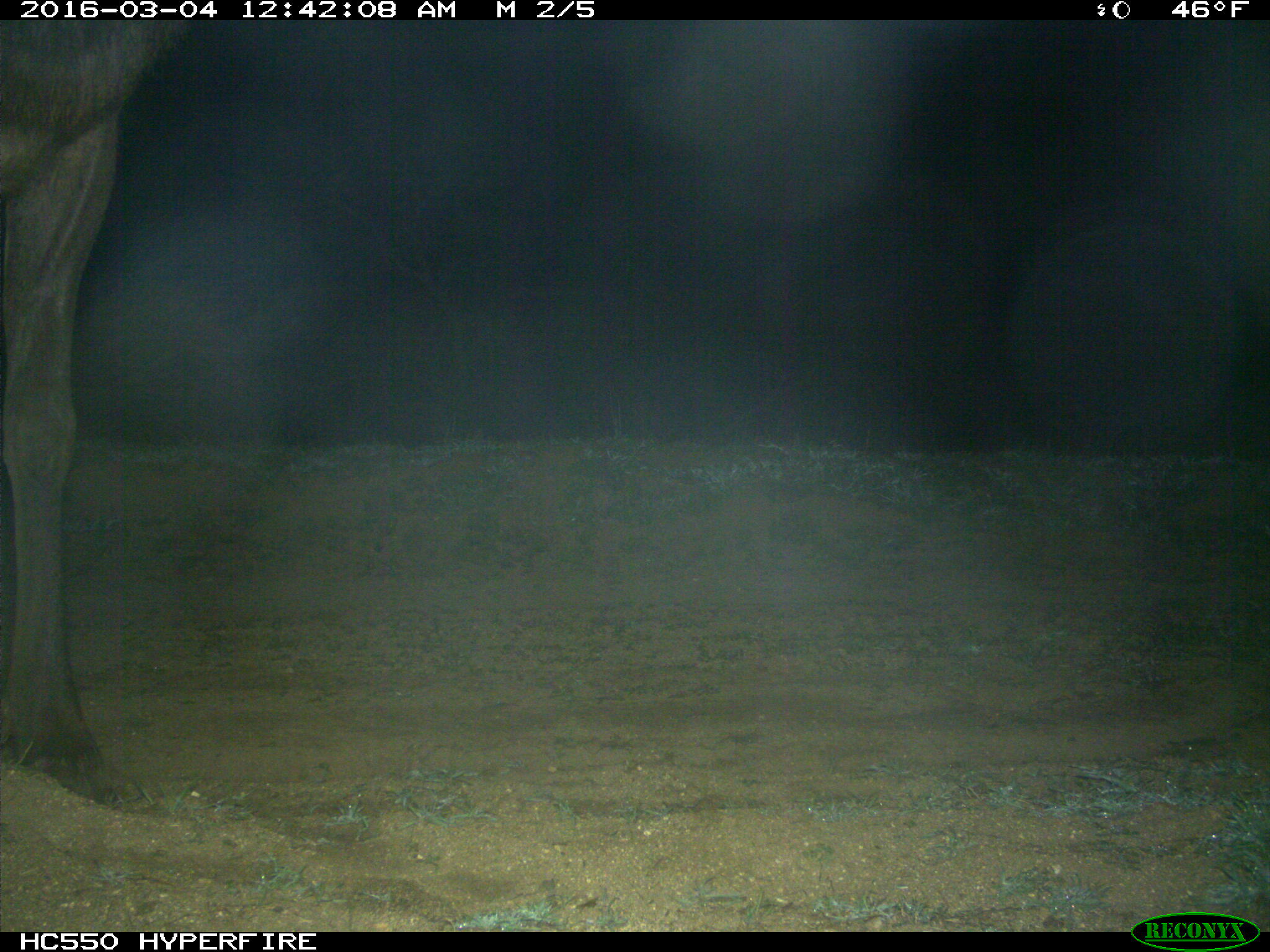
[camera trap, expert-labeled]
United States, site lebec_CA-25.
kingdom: Animalia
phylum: Chordata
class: Mammalia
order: Artiodactyla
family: Cervidae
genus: Cervus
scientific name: Cervus canadensis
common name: elk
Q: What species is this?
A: Cervus canadensis (elk).